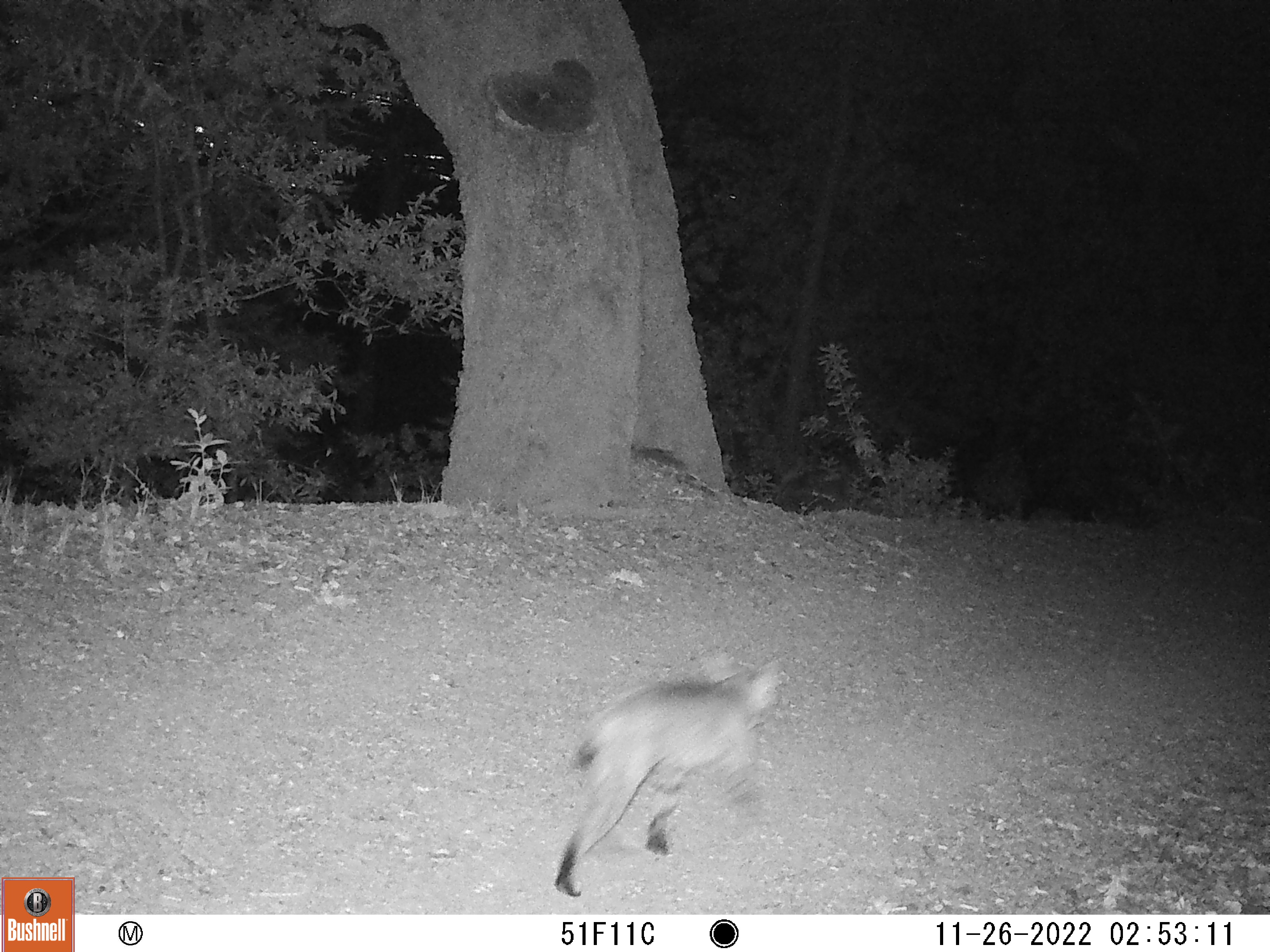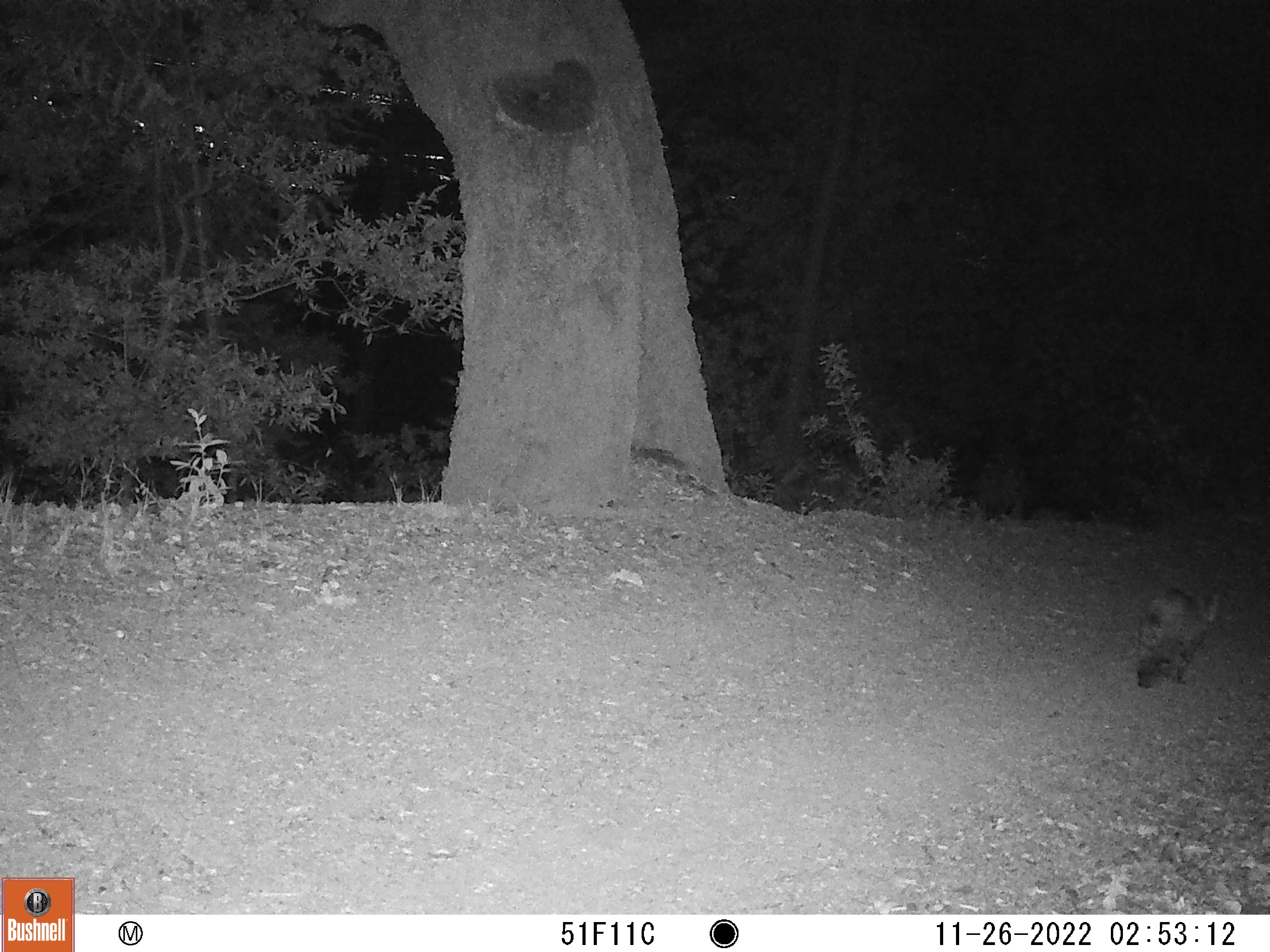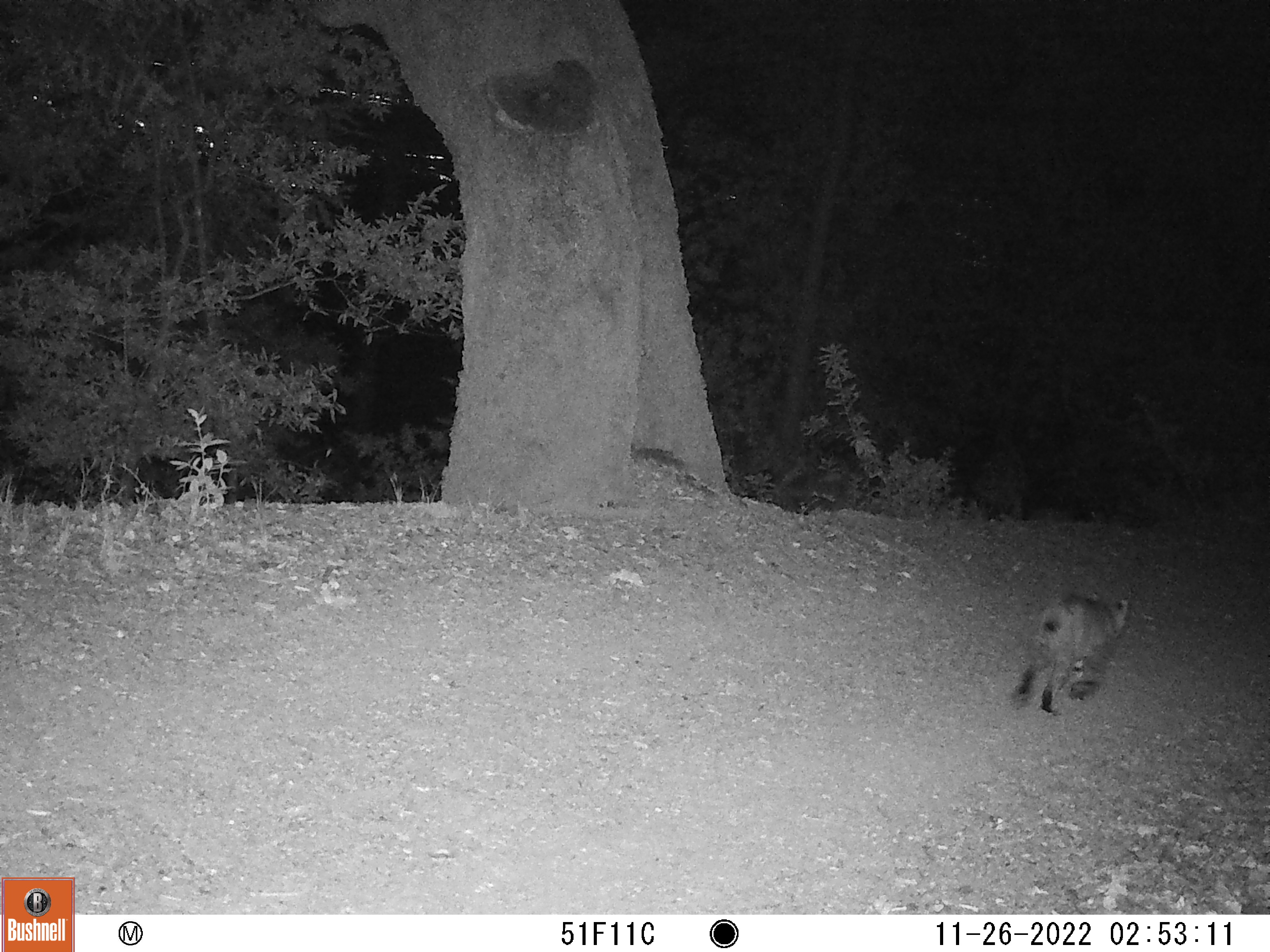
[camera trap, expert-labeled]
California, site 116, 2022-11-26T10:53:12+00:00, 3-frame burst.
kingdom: Animalia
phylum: Chordata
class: Mammalia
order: Carnivora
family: Felidae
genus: Lynx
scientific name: Lynx rufus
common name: bobcat